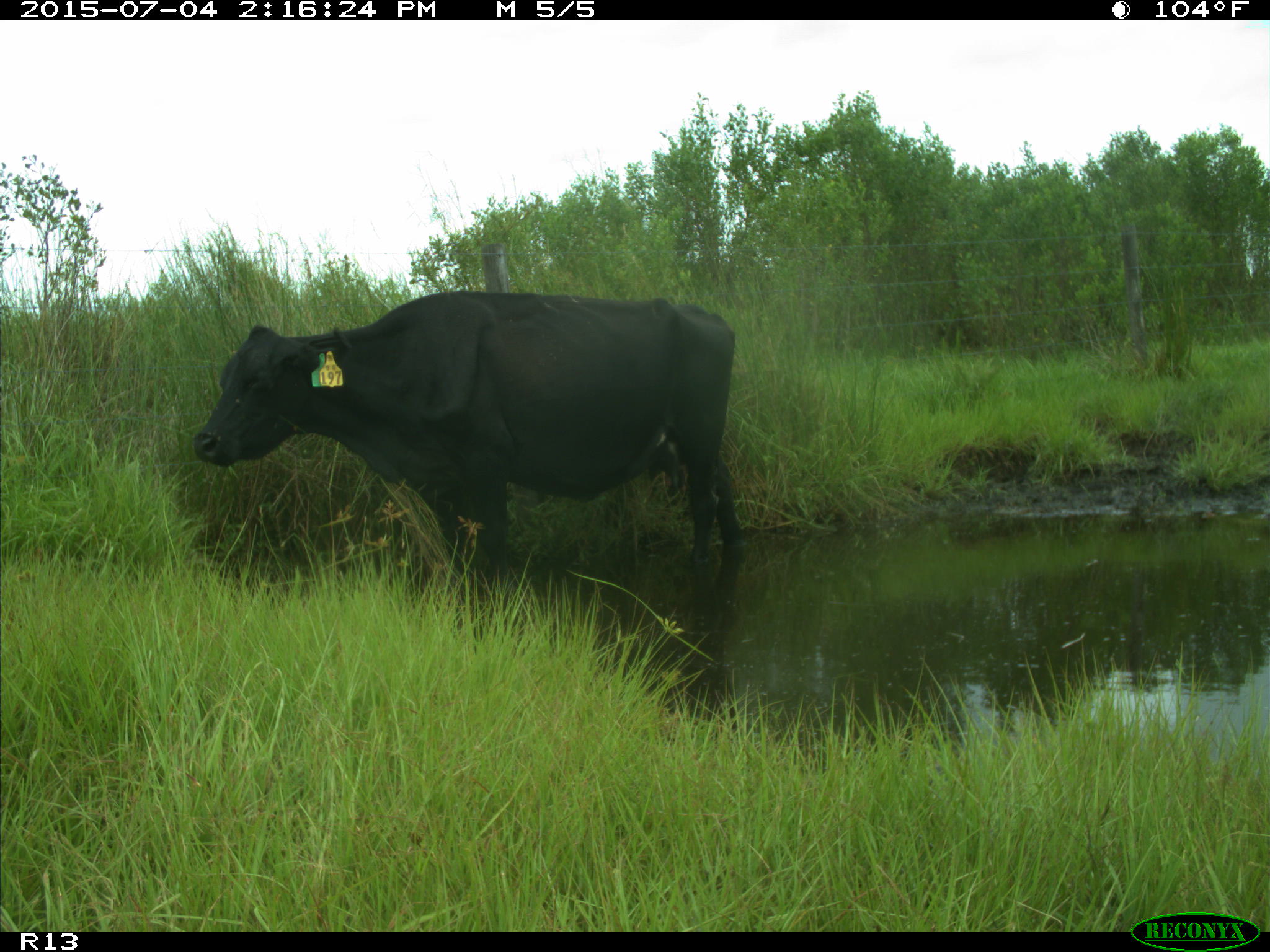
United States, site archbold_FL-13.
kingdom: Animalia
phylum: Chordata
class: Mammalia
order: Artiodactyla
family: Bovidae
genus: Bos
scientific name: Bos taurus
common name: domestic cow